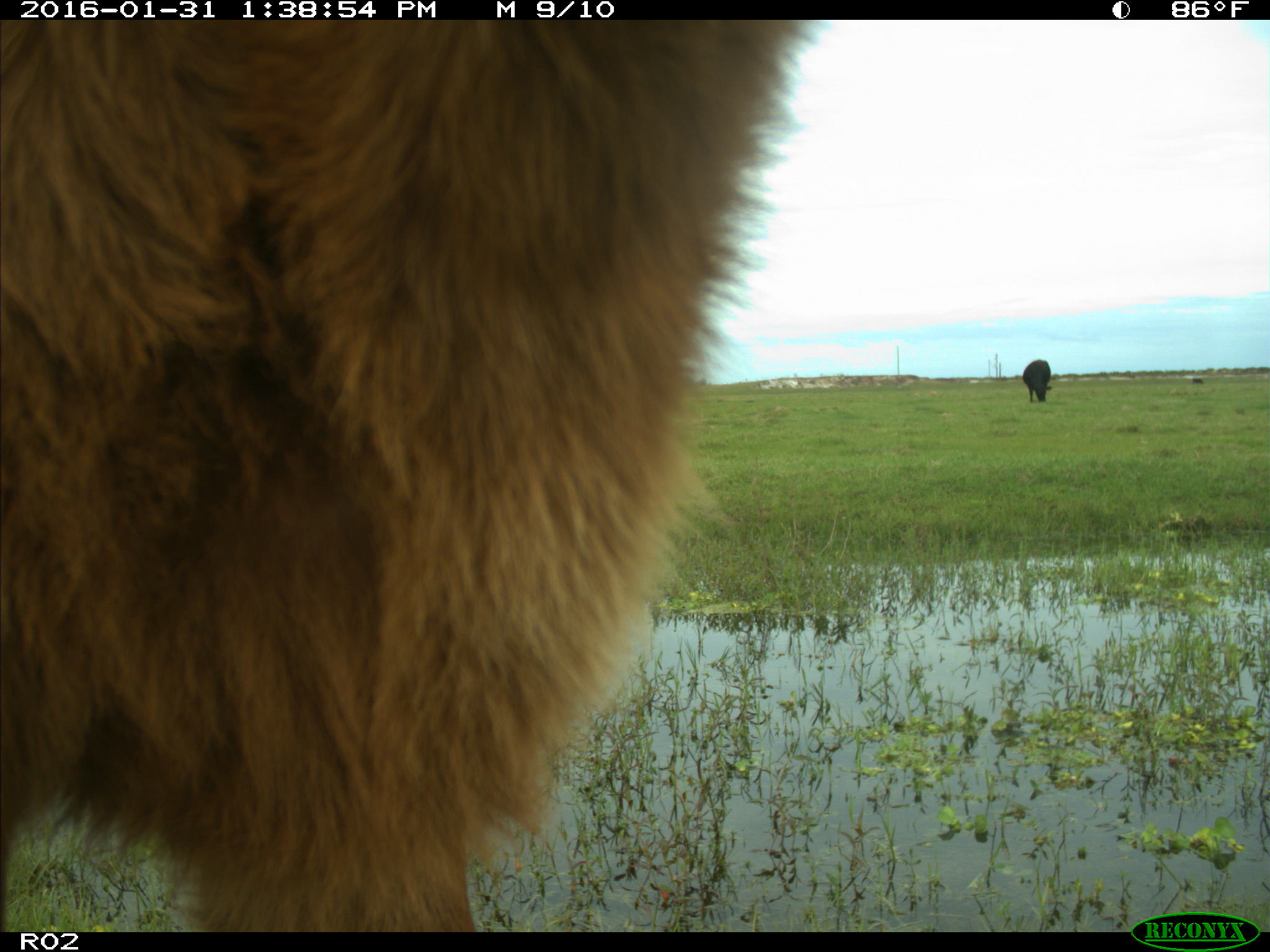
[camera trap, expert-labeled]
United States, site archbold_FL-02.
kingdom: Animalia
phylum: Chordata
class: Mammalia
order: Artiodactyla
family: Bovidae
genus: Bos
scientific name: Bos taurus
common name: domestic cow